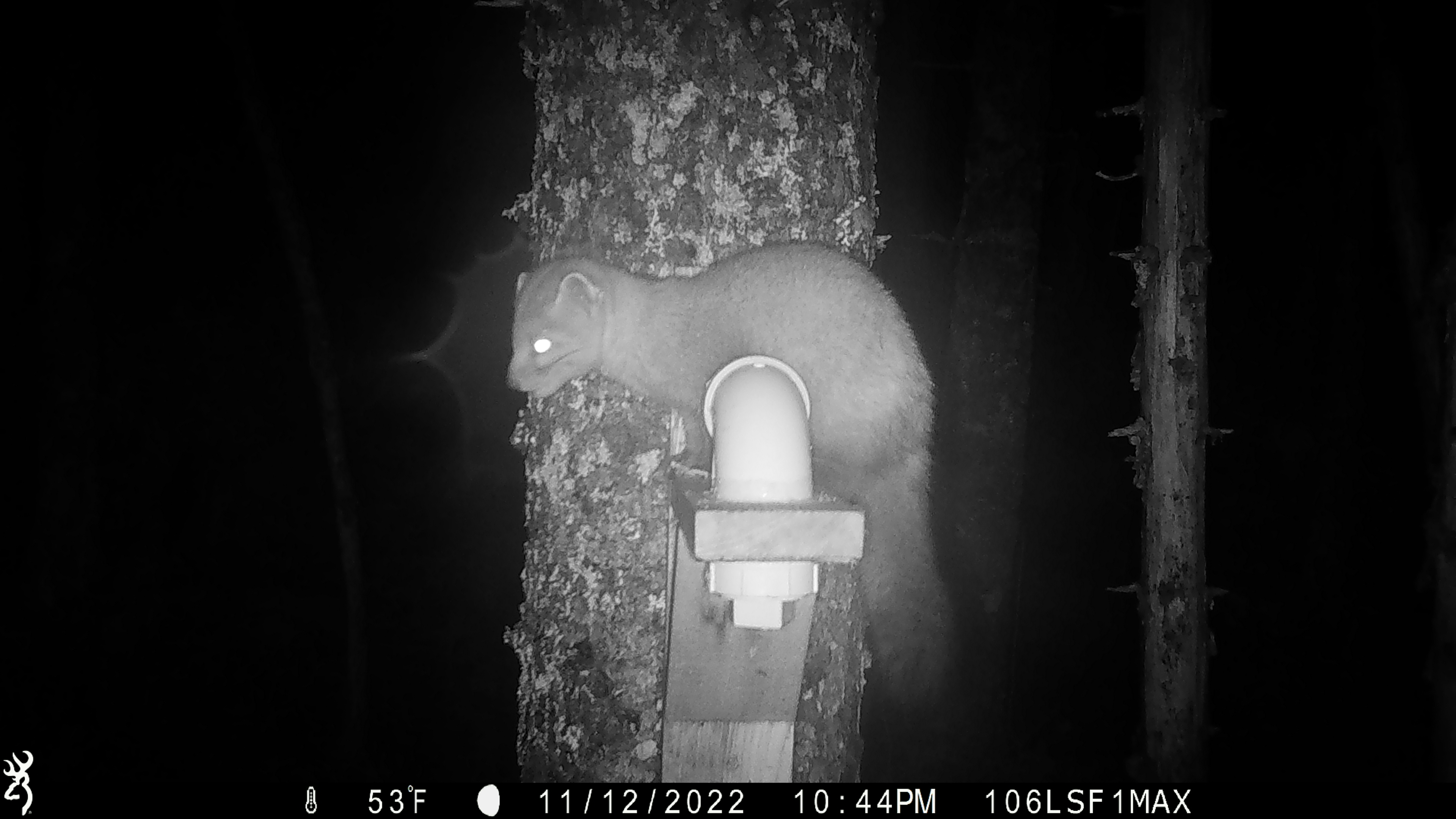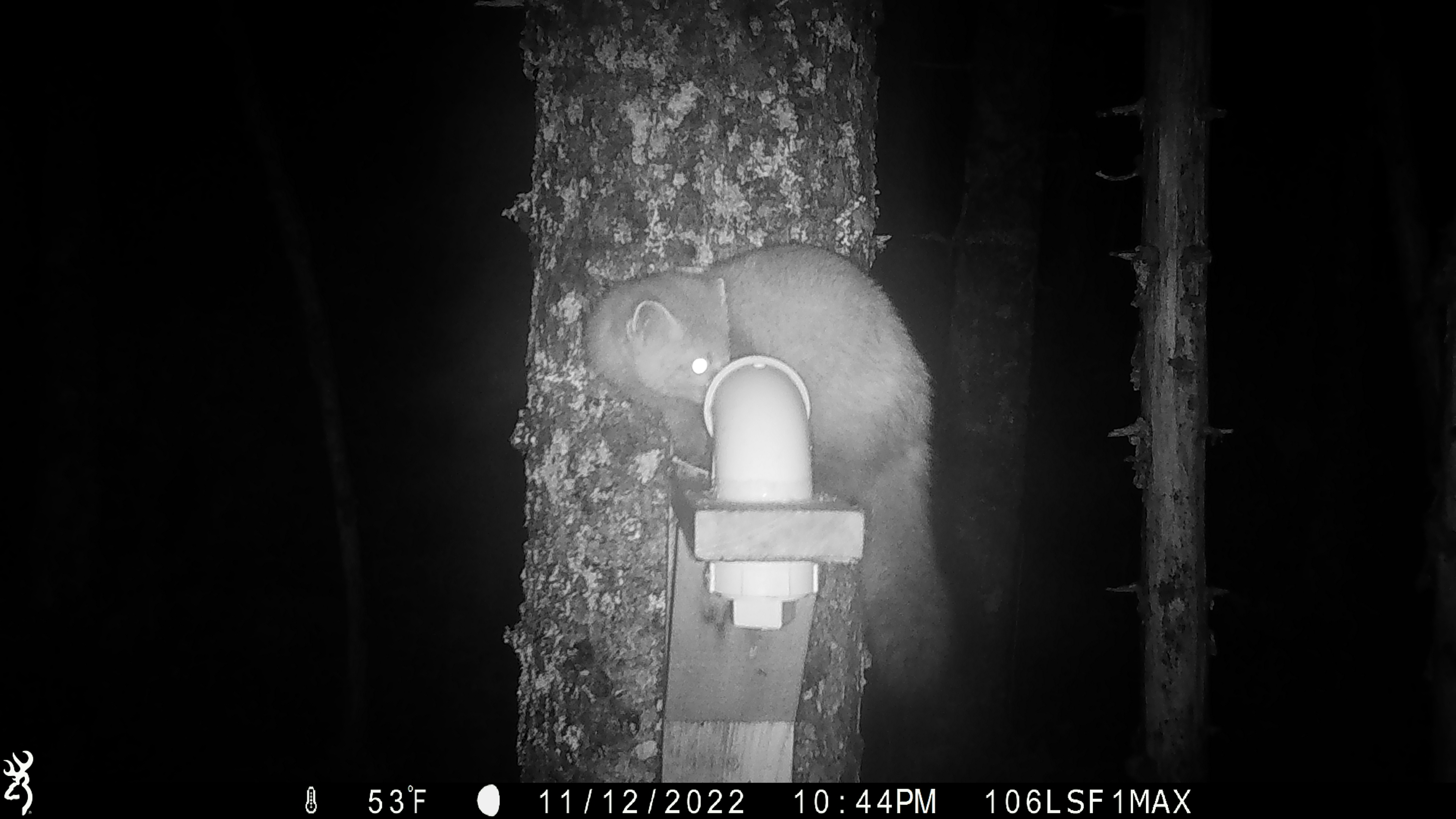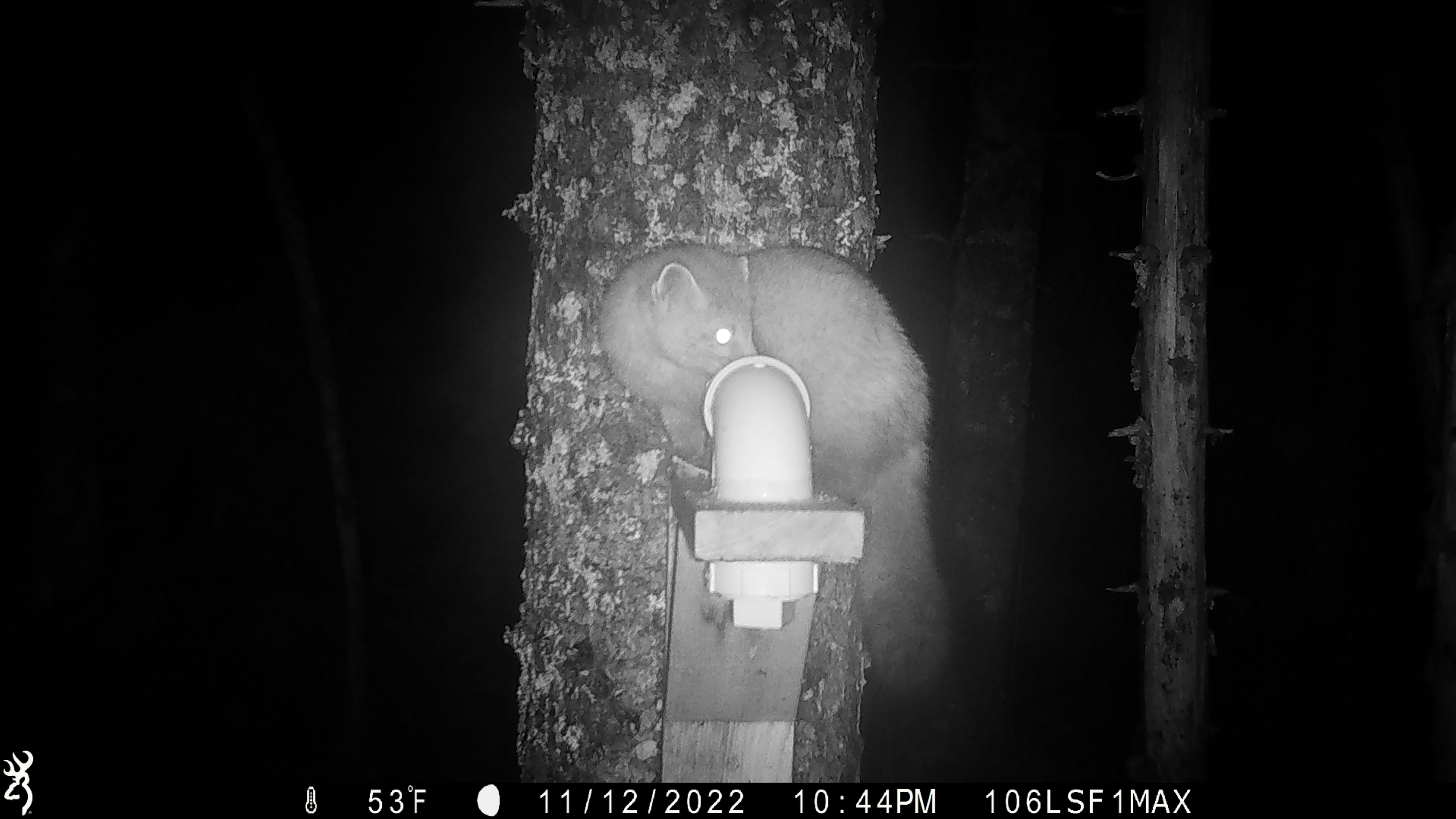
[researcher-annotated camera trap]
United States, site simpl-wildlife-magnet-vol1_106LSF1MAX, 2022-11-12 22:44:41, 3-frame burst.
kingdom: Animalia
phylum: Chordata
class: Mammalia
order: Carnivora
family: Mustelidae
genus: Martes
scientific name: Martes americana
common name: american marten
American marten (Martes americana).